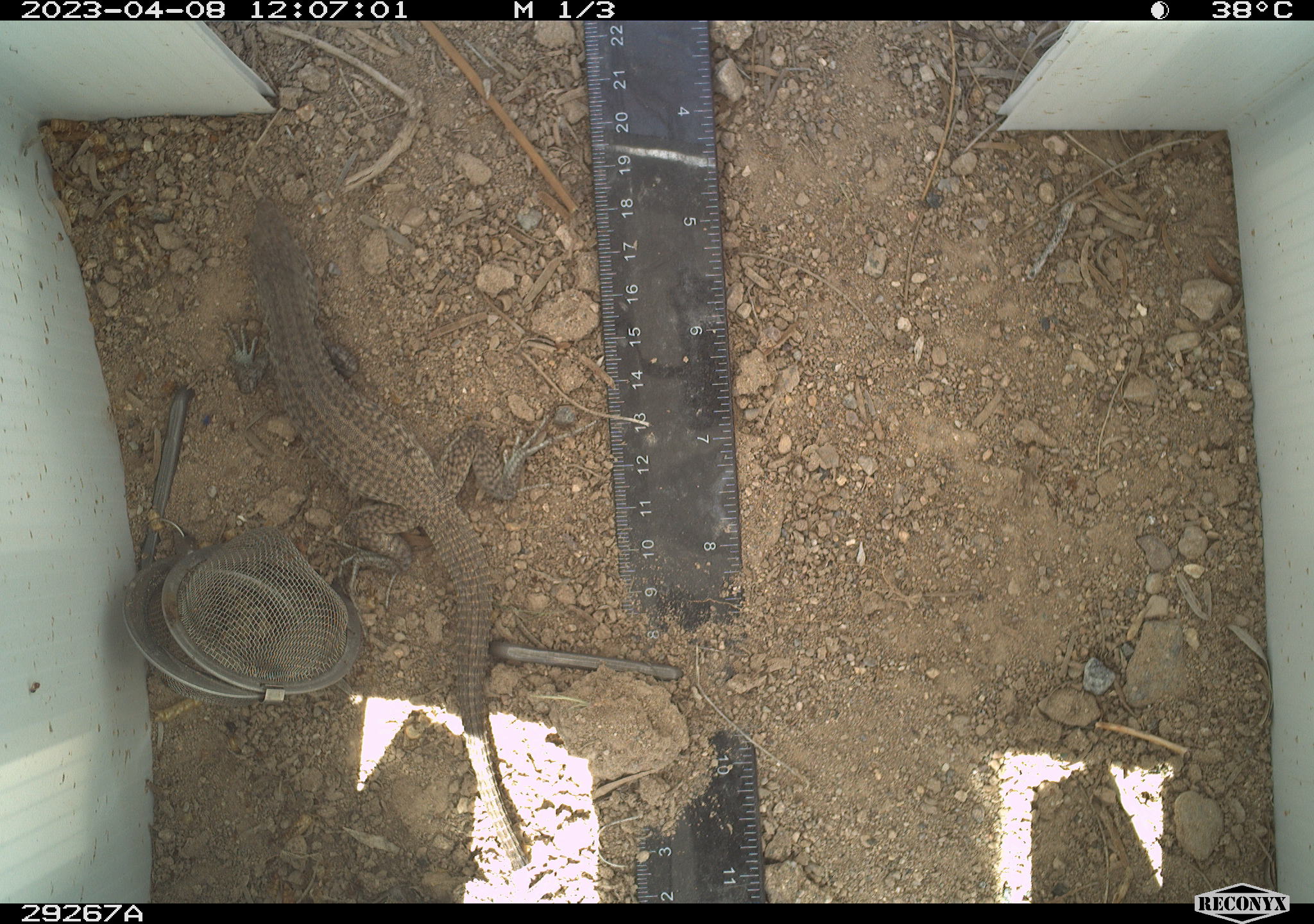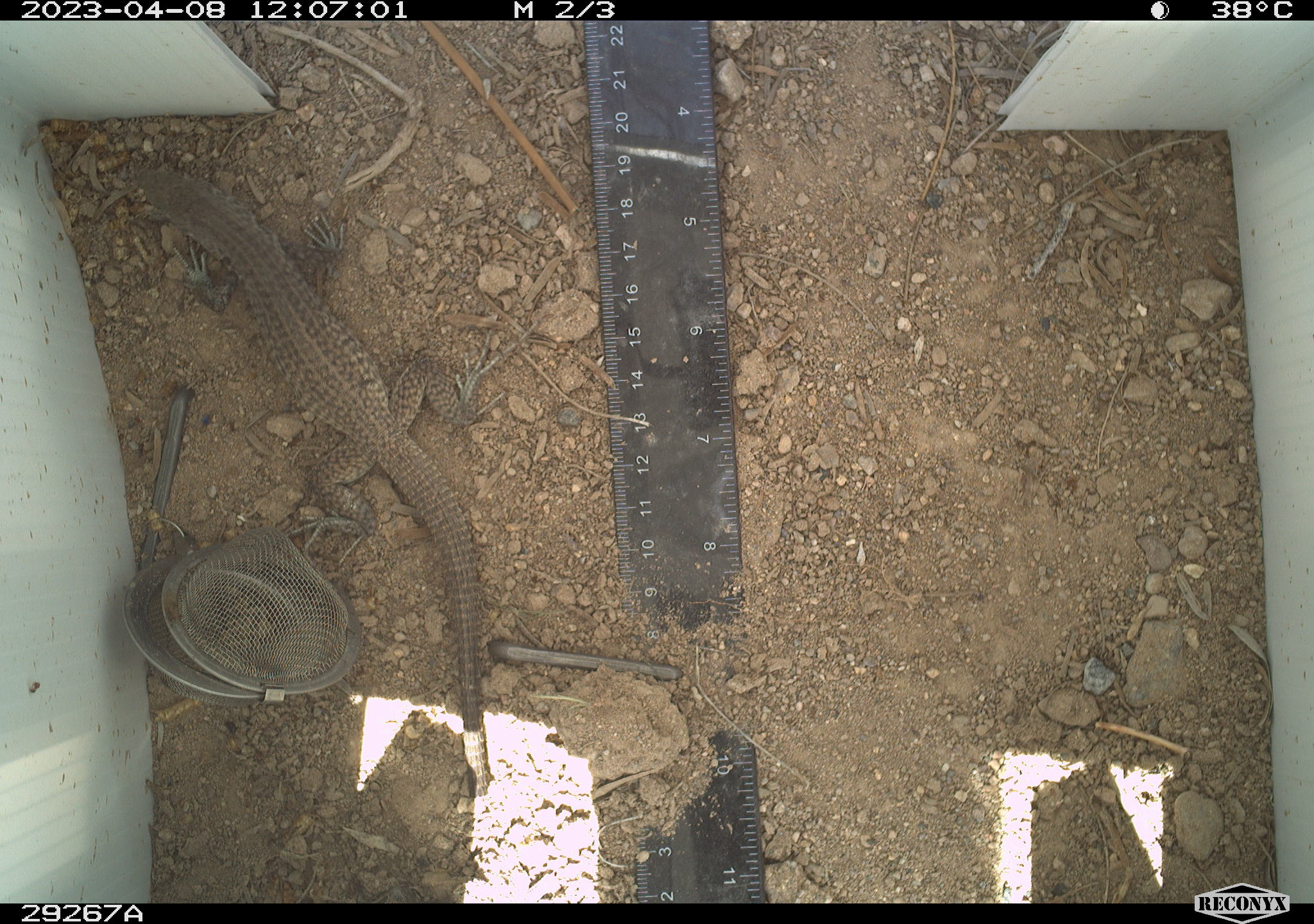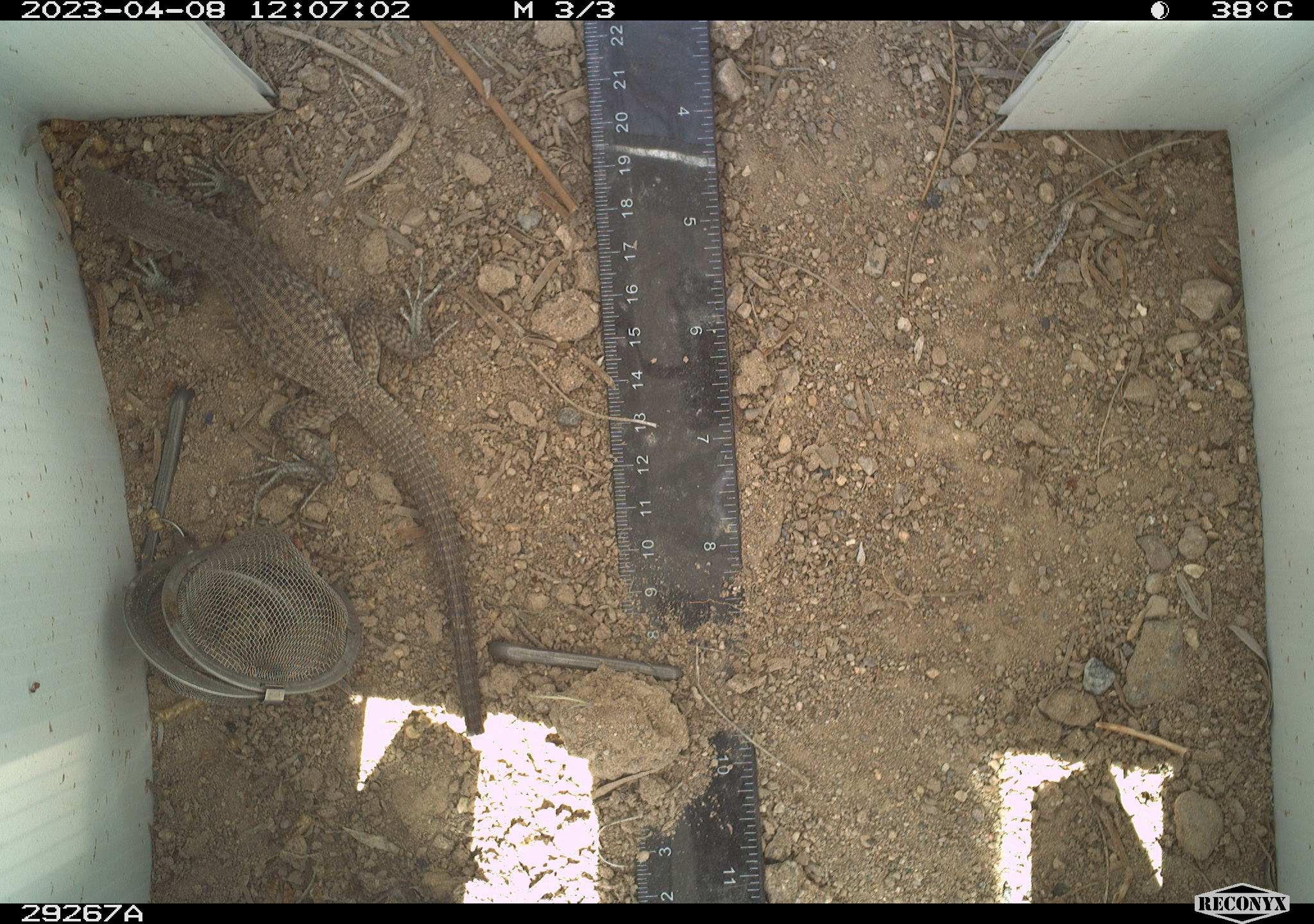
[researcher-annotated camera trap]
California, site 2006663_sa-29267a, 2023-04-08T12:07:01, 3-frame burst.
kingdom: Animalia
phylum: Chordata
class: Reptilia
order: Squamata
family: Teiidae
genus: Aspidoscelis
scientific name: Aspidoscelis tigris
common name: western whiptail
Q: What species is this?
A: Western whiptail (Aspidoscelis tigris).